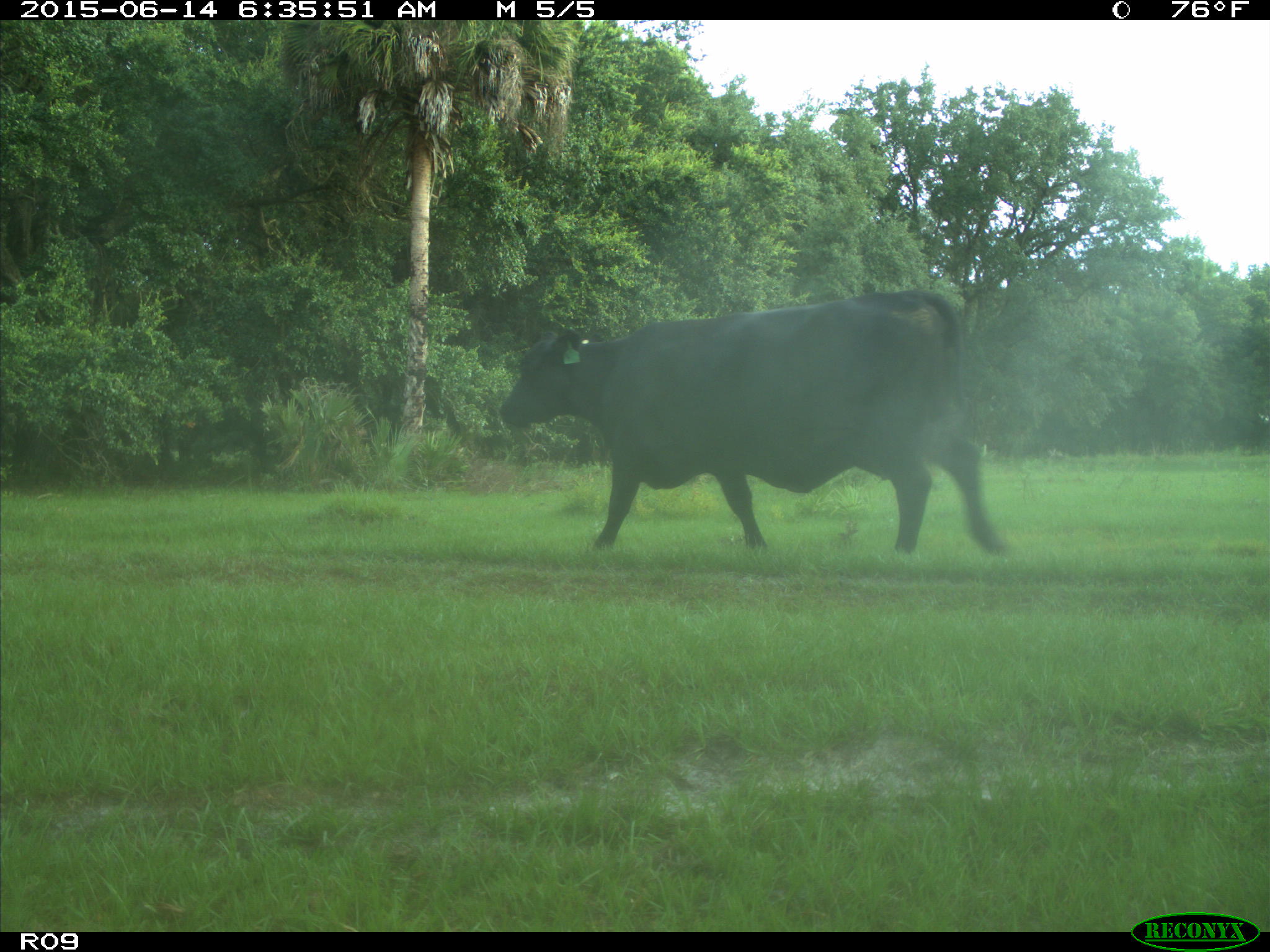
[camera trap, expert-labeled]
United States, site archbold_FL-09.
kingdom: Animalia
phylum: Chordata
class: Mammalia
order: Artiodactyla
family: Bovidae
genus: Bos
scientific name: Bos taurus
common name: domestic cow